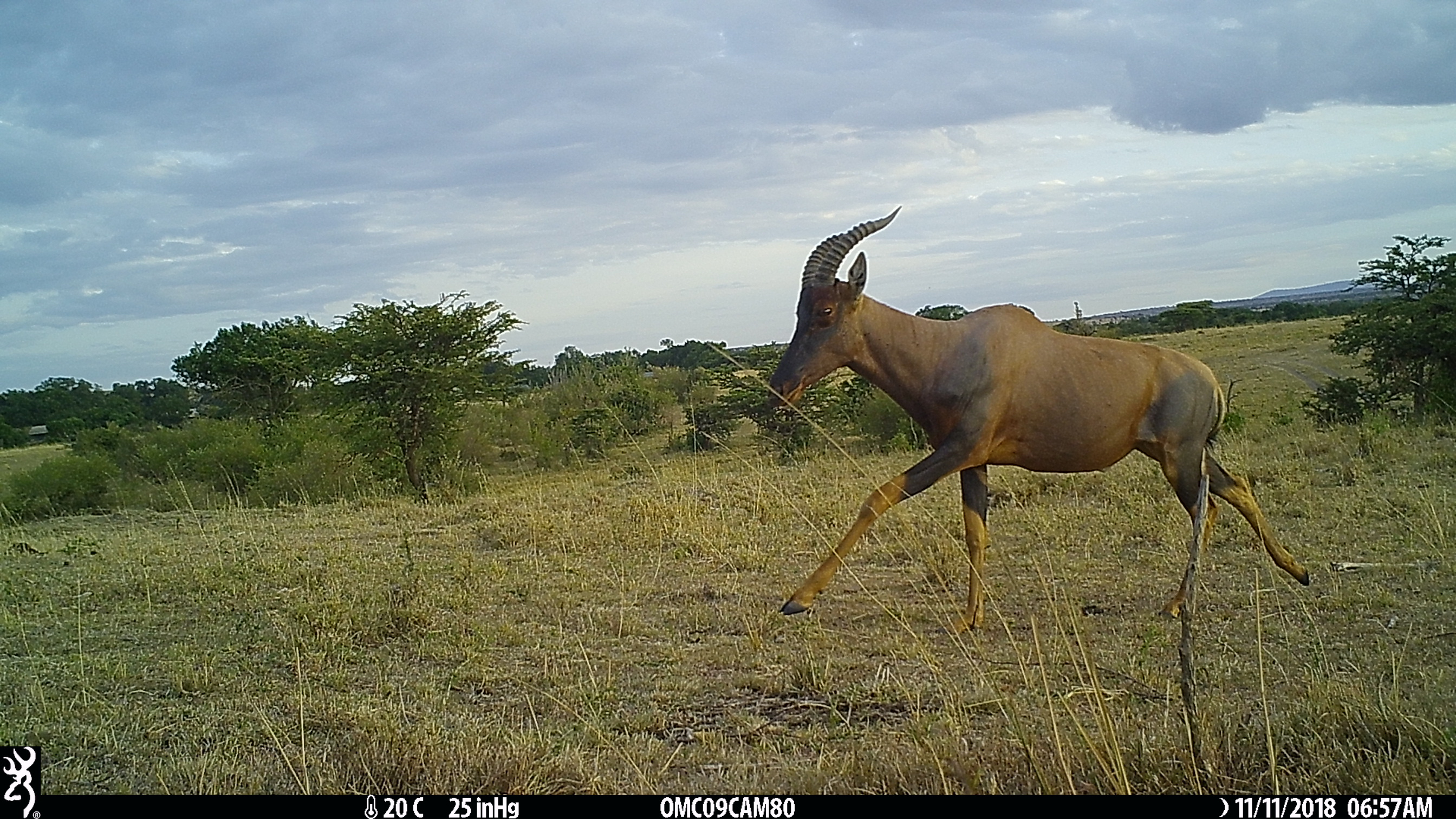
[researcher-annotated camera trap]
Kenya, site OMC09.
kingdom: Animalia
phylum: Chordata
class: Mammalia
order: Artiodactyla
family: Bovidae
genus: Damaliscus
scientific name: Damaliscus lunatus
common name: topi